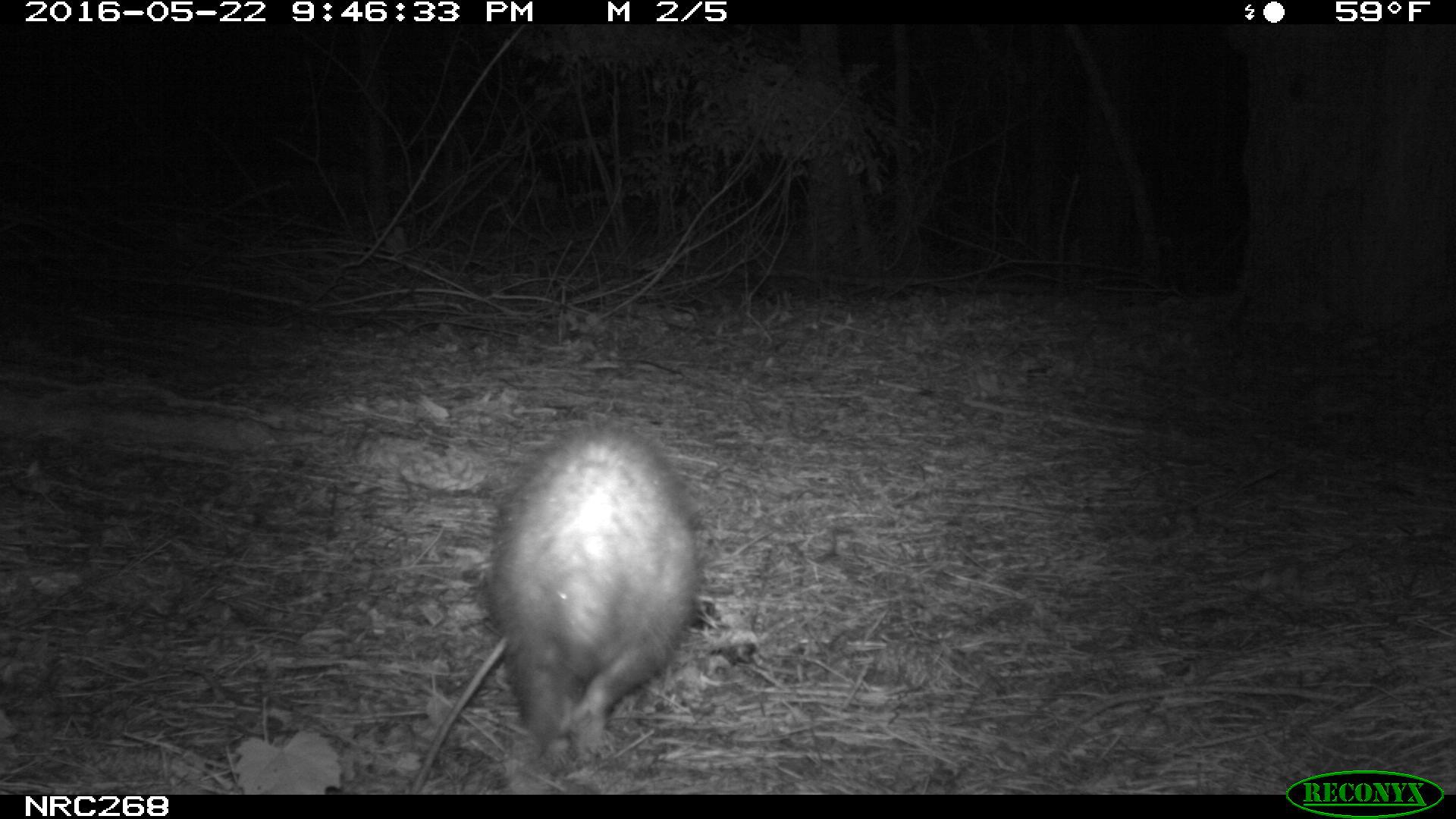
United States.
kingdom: Animalia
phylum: Chordata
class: Mammalia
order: Didelphimorphia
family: Didelphidae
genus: Didelphis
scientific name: Didelphis virginiana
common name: virginia opossum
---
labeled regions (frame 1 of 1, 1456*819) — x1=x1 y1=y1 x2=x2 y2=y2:
Virginia Opossum: x1=467 y1=420 x2=712 y2=769